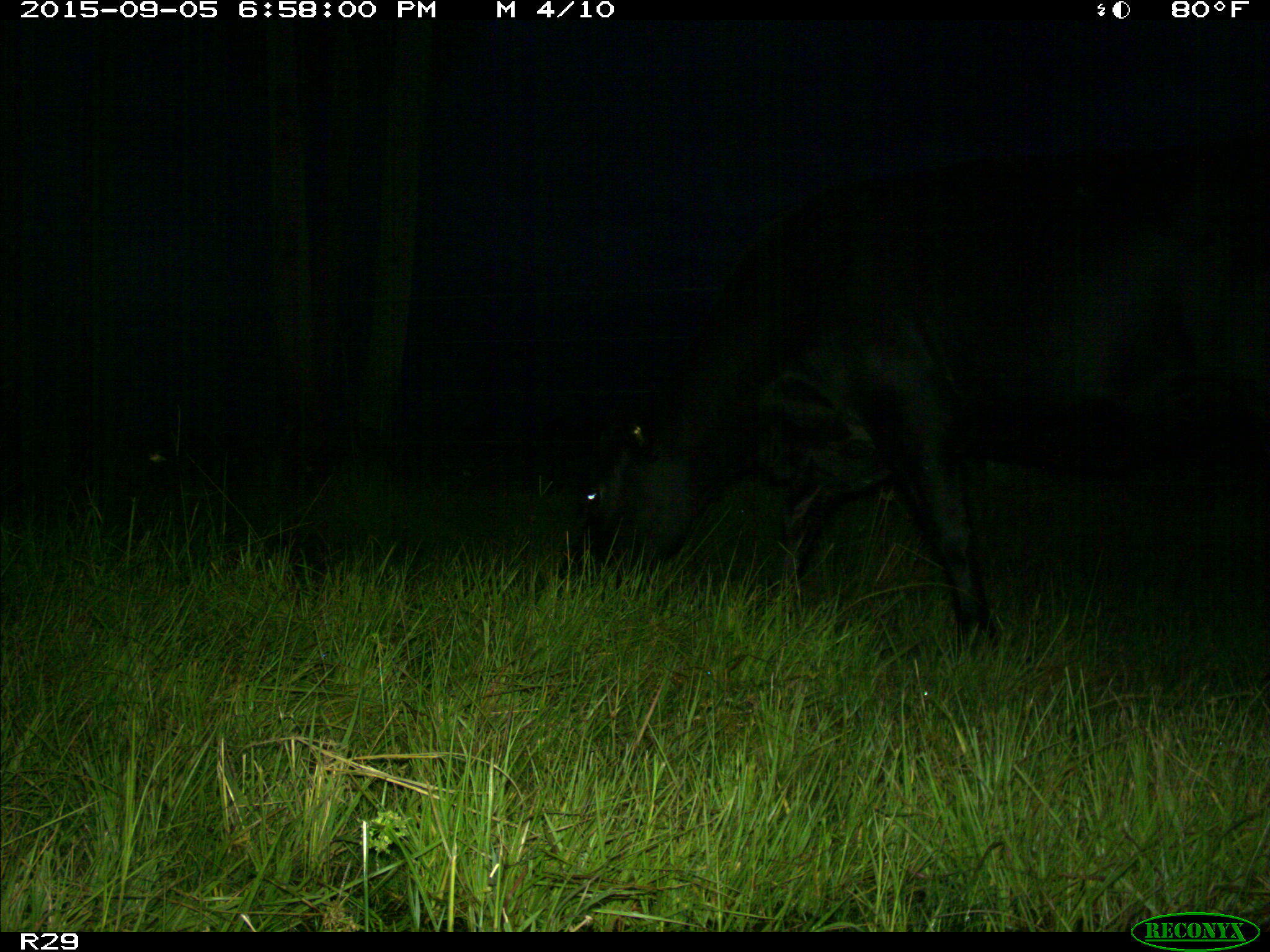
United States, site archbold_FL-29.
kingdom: Animalia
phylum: Chordata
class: Mammalia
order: Artiodactyla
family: Bovidae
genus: Bos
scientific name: Bos taurus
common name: domestic cow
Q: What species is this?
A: Bos taurus (domestic cow).